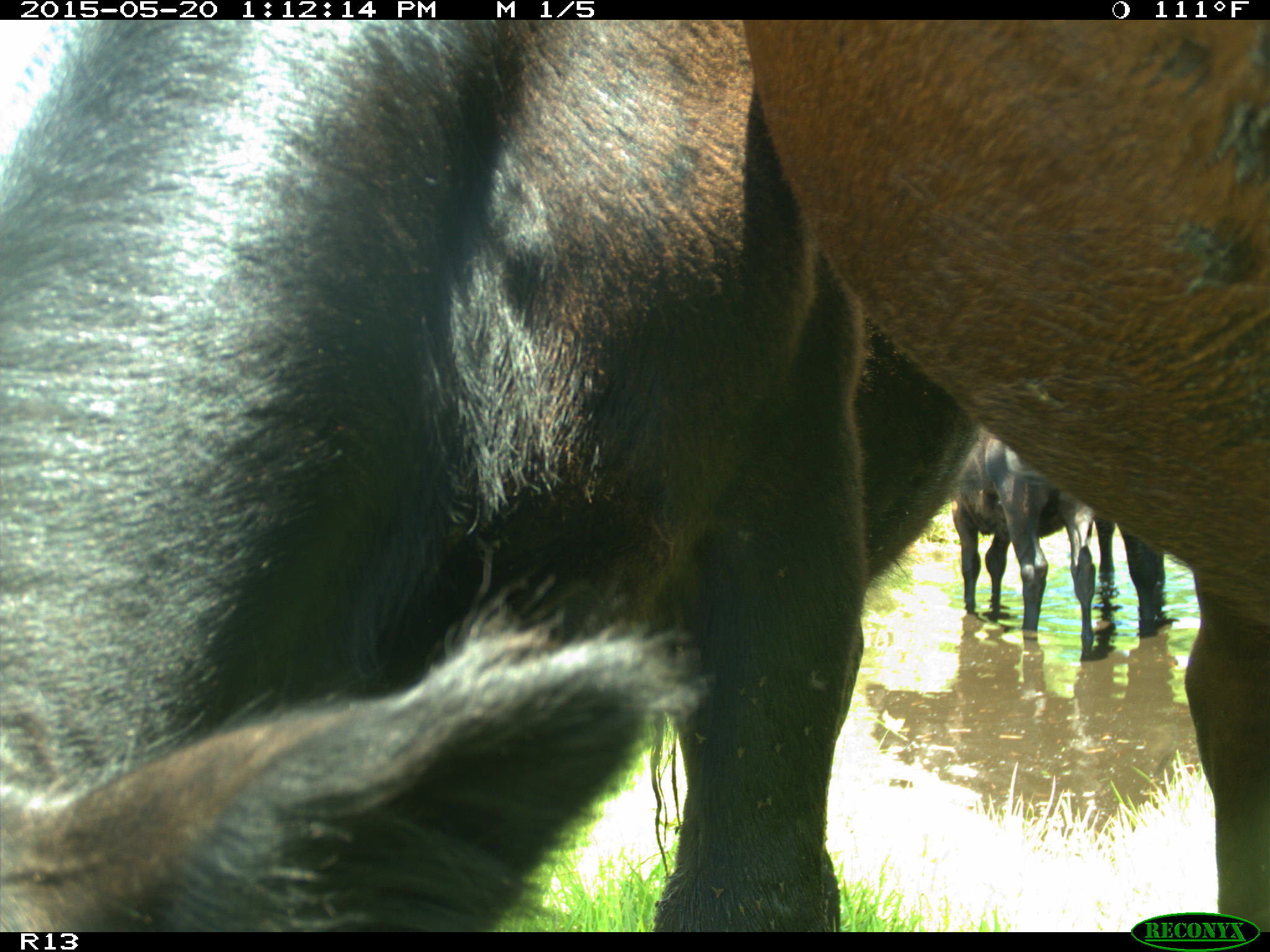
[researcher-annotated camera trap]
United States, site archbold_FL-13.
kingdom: Animalia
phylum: Chordata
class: Mammalia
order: Artiodactyla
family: Bovidae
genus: Bos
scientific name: Bos taurus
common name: domestic cow